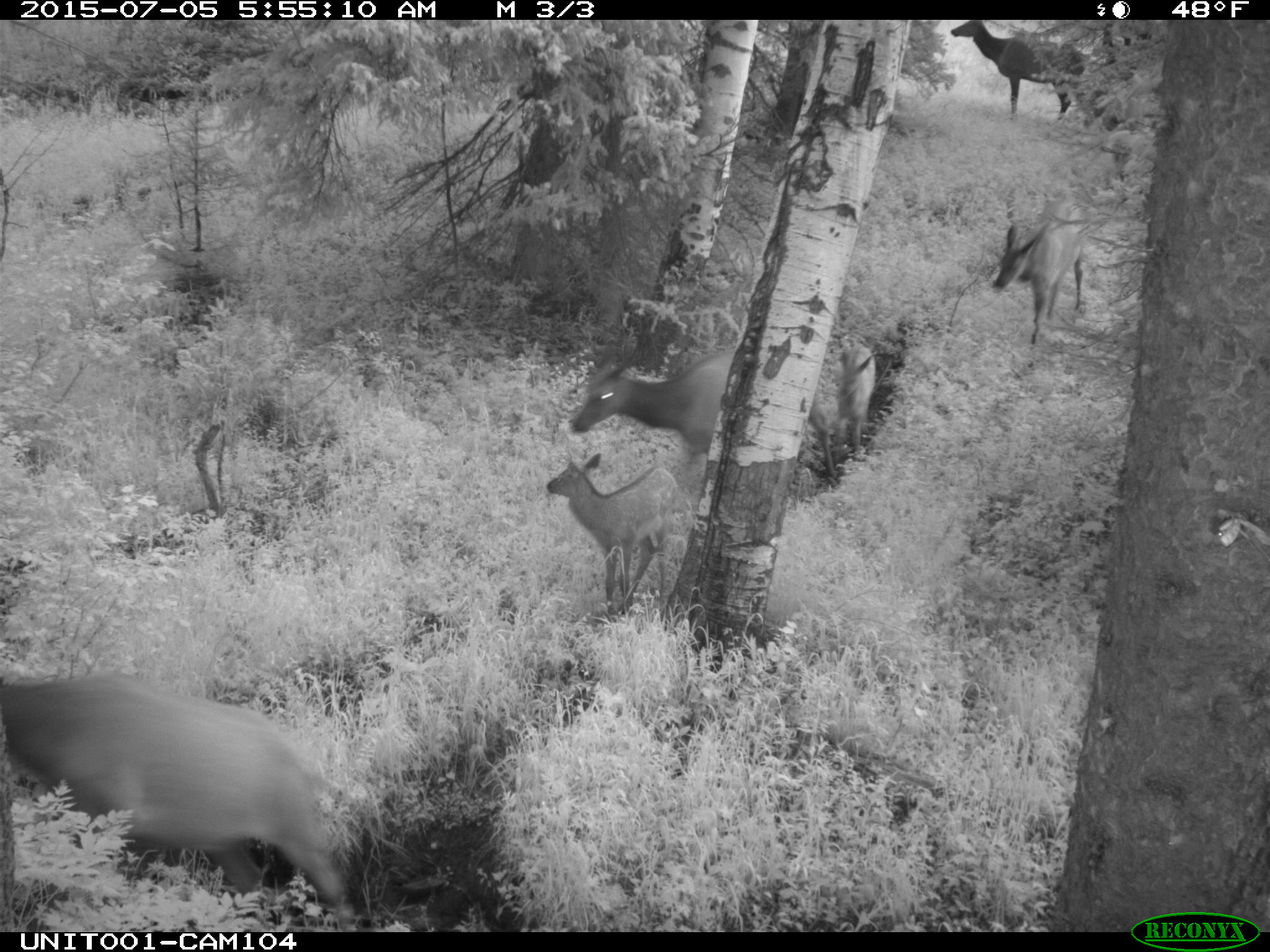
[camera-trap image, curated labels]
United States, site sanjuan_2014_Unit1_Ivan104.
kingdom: Animalia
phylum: Chordata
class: Mammalia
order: Artiodactyla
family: Cervidae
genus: Cervus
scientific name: Cervus elaphus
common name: red deer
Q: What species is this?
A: Cervus elaphus (red deer).